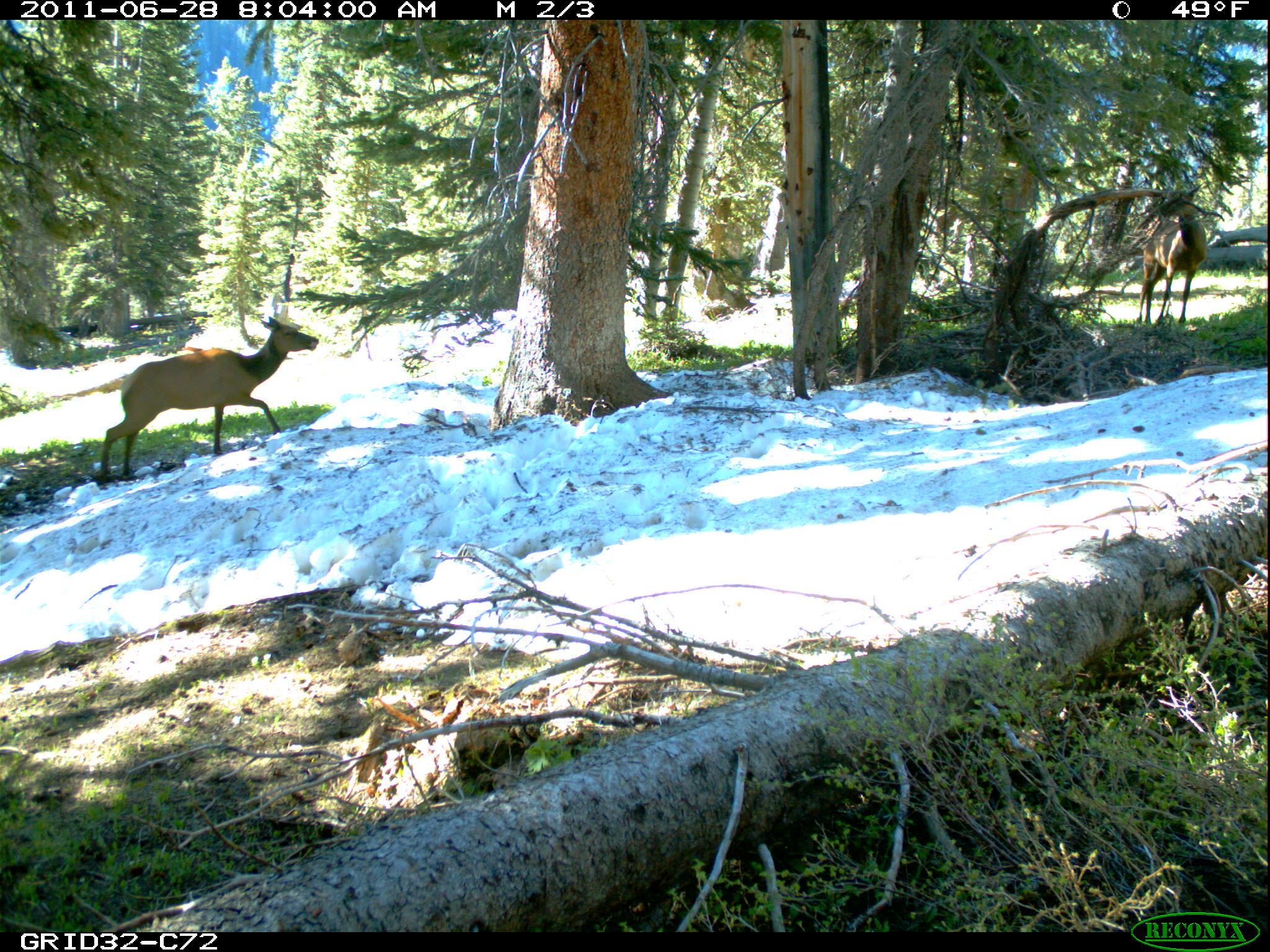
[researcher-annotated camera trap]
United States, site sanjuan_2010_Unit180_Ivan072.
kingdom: Animalia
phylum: Chordata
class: Mammalia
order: Artiodactyla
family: Cervidae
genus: Cervus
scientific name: Cervus elaphus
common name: red deer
Cervus elaphus (red deer).